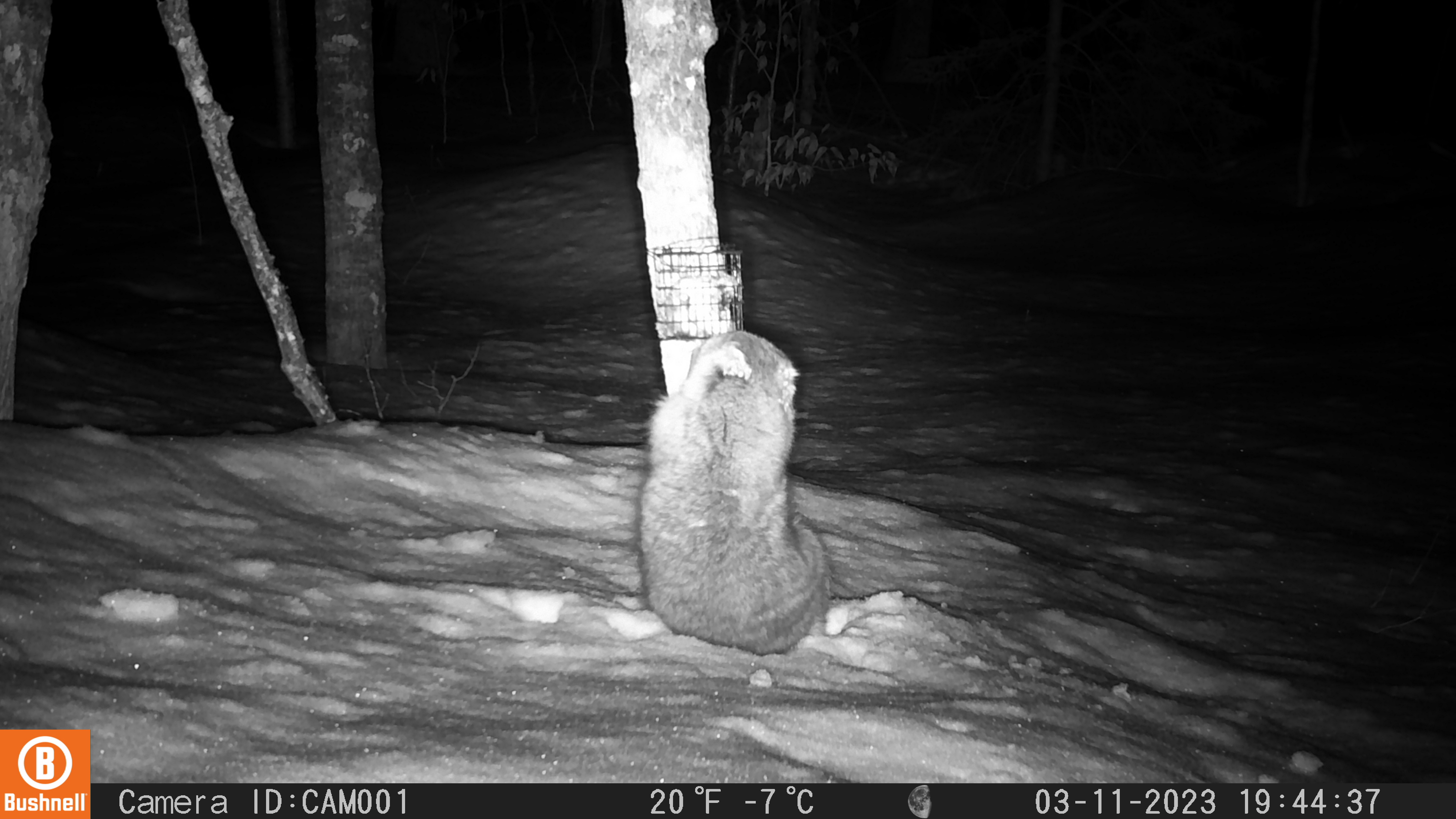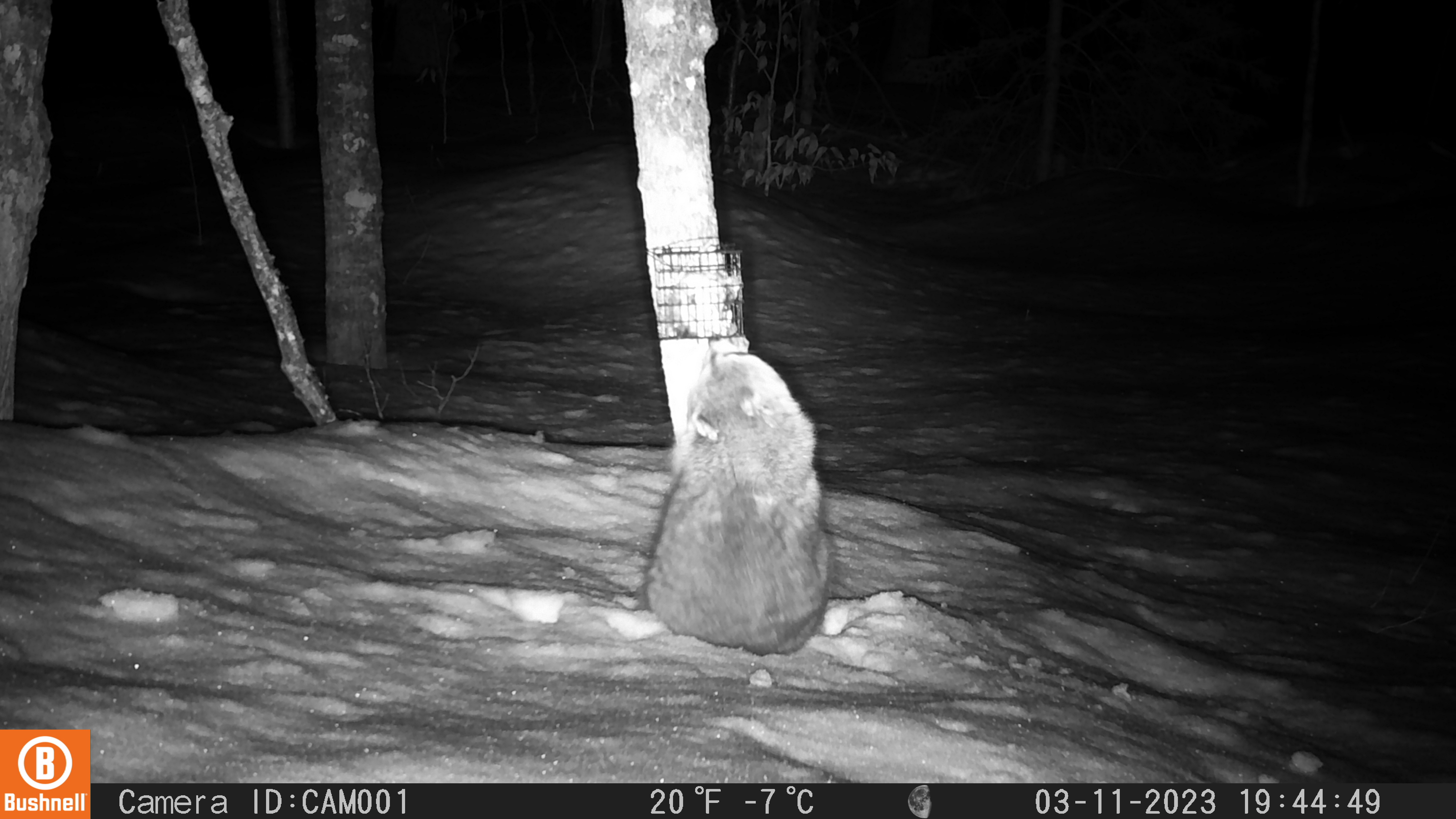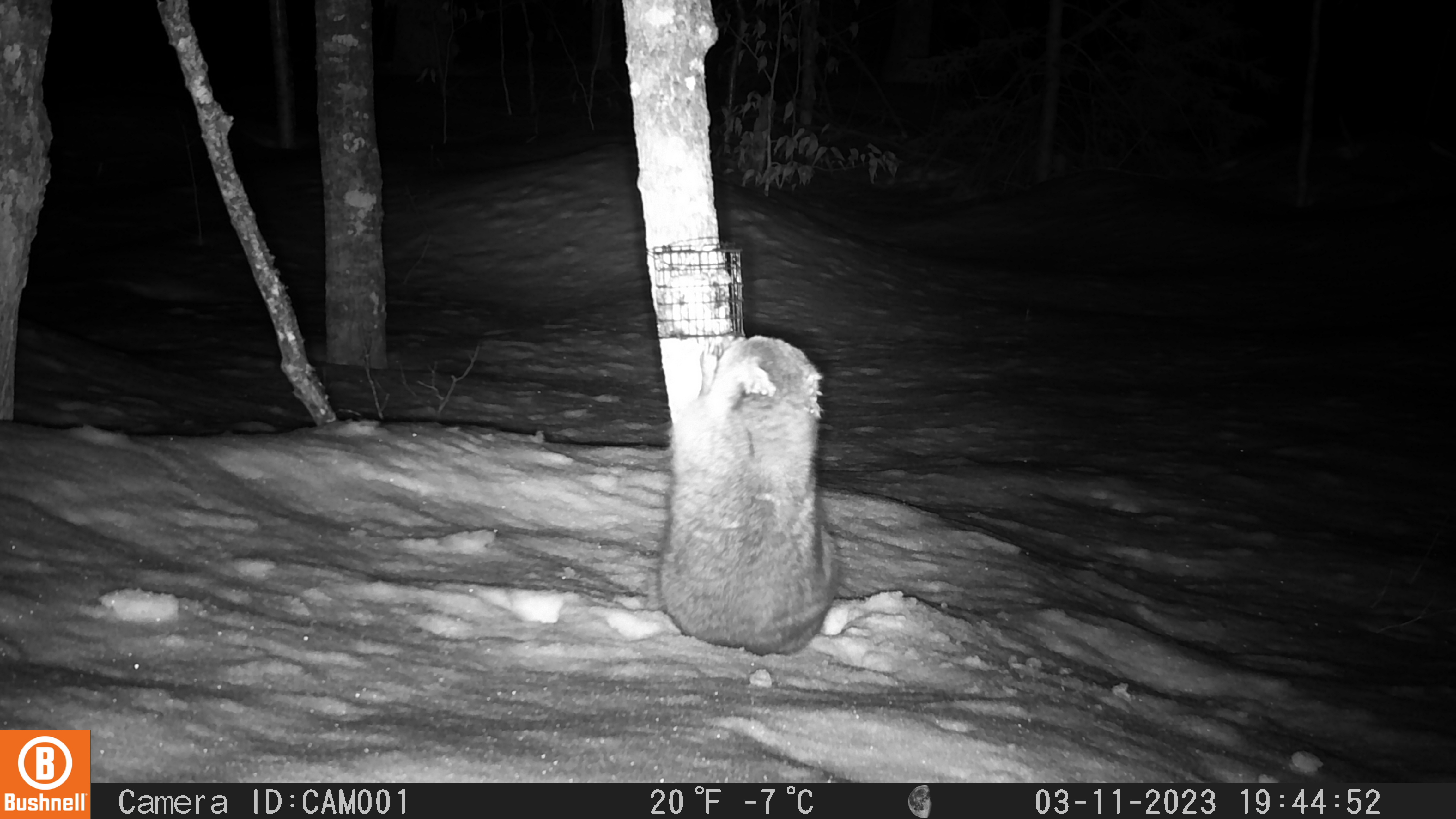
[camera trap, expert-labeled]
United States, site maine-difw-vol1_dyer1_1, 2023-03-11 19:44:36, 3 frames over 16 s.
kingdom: Animalia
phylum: Chordata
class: Mammalia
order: Carnivora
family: Procyonidae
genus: Procyon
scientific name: Procyon lotor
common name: raccoon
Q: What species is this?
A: Raccoon (Procyon lotor).